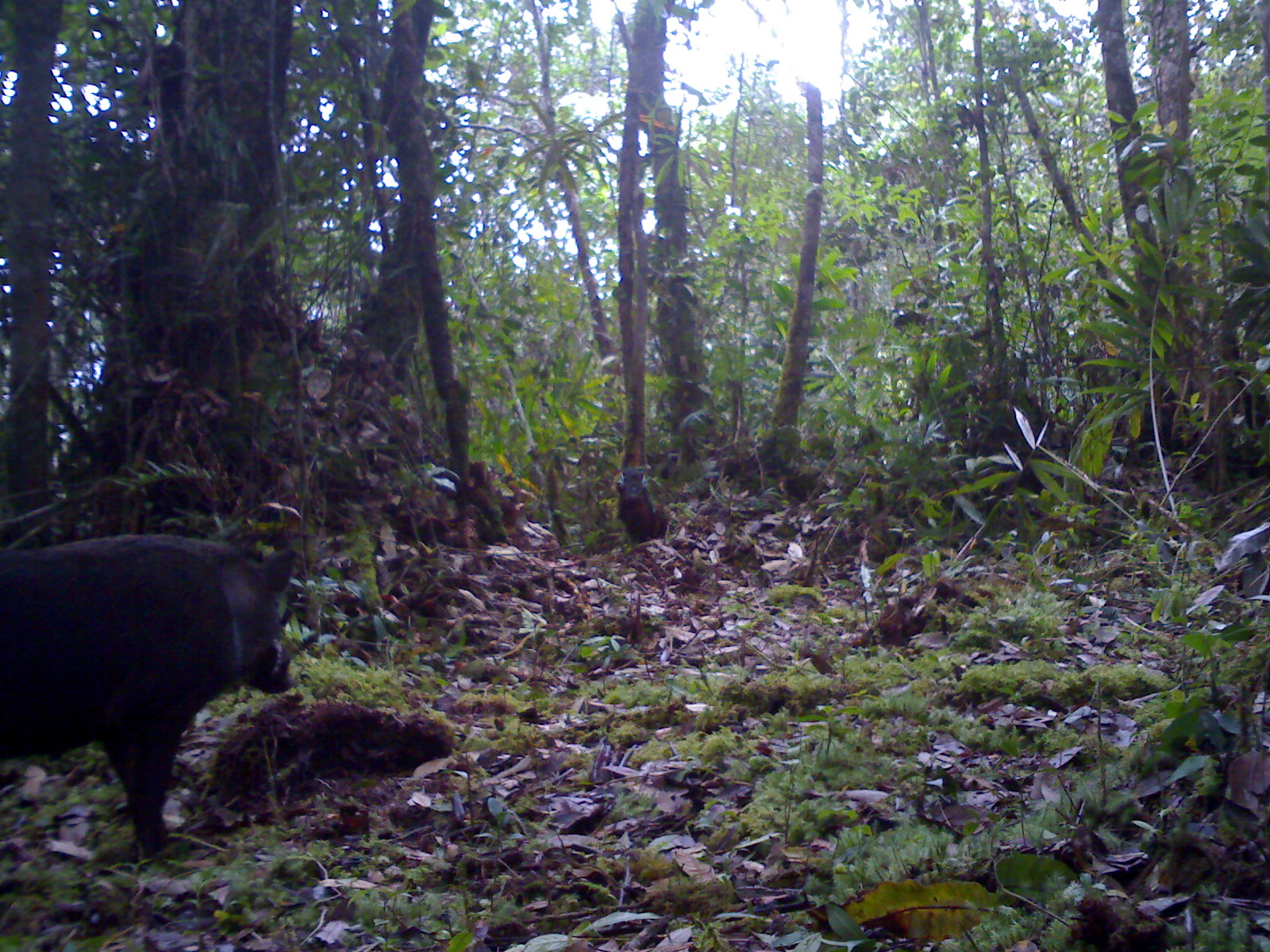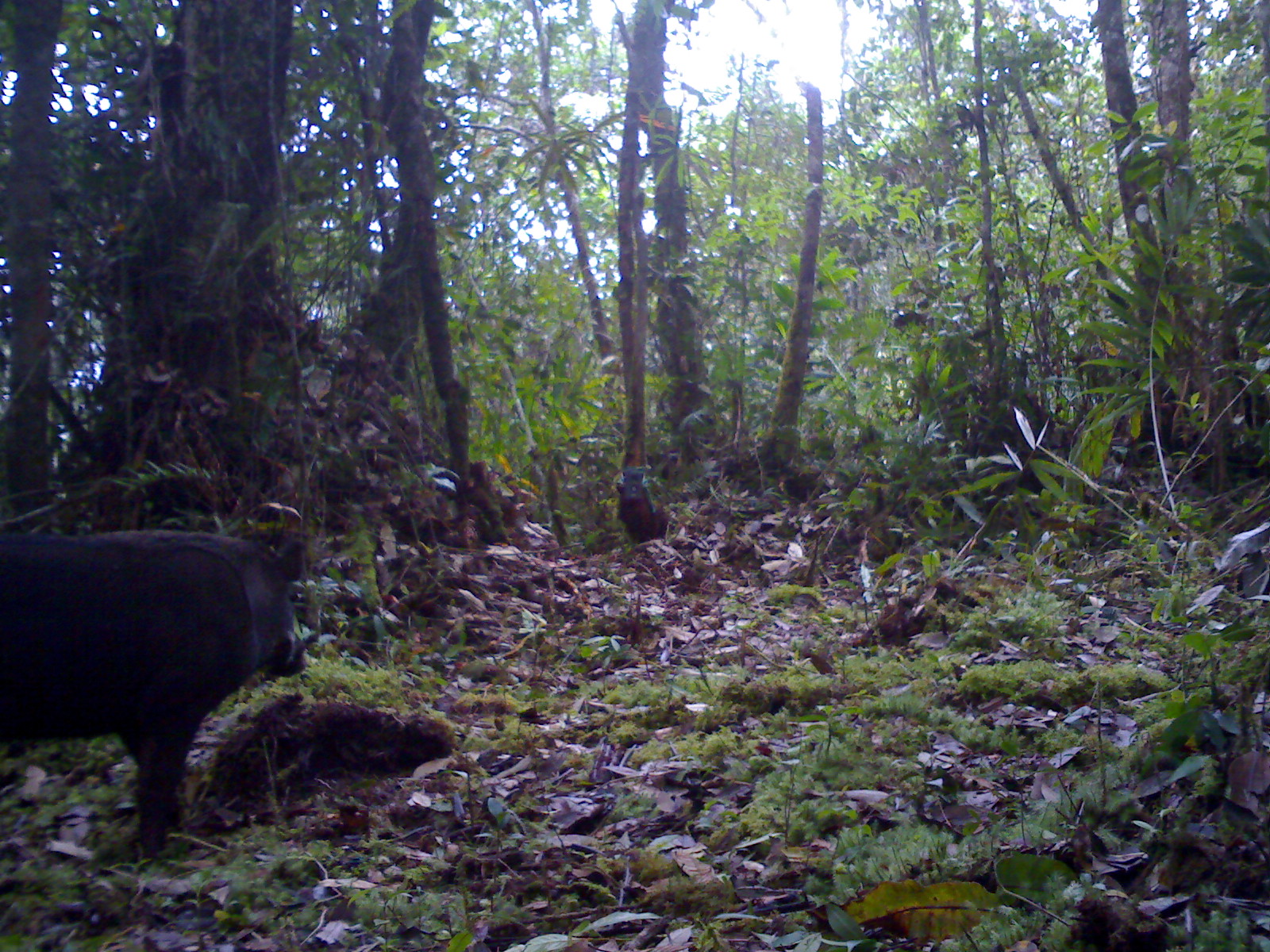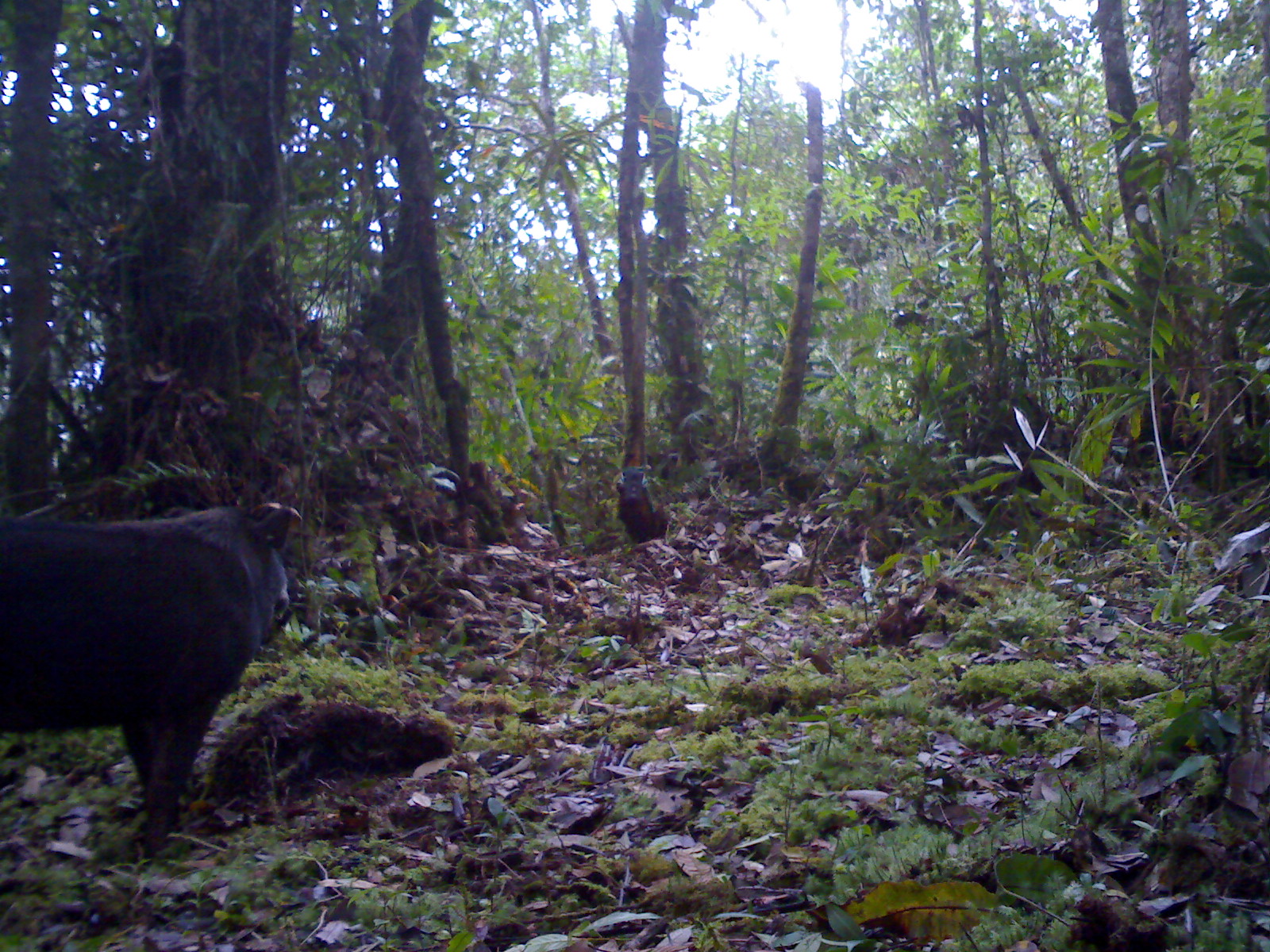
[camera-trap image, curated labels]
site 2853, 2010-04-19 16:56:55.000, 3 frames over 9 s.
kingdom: Animalia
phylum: Chordata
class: Mammalia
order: Artiodactyla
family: Suidae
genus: Sus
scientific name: Sus barbatus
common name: western bearded pig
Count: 1.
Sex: male.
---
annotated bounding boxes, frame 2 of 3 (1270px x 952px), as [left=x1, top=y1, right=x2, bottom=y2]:
sus barbatus: [left=0, top=529, right=308, bottom=858]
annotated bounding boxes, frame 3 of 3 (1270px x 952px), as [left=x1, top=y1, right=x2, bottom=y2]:
sus barbatus: [left=1, top=495, right=302, bottom=858]